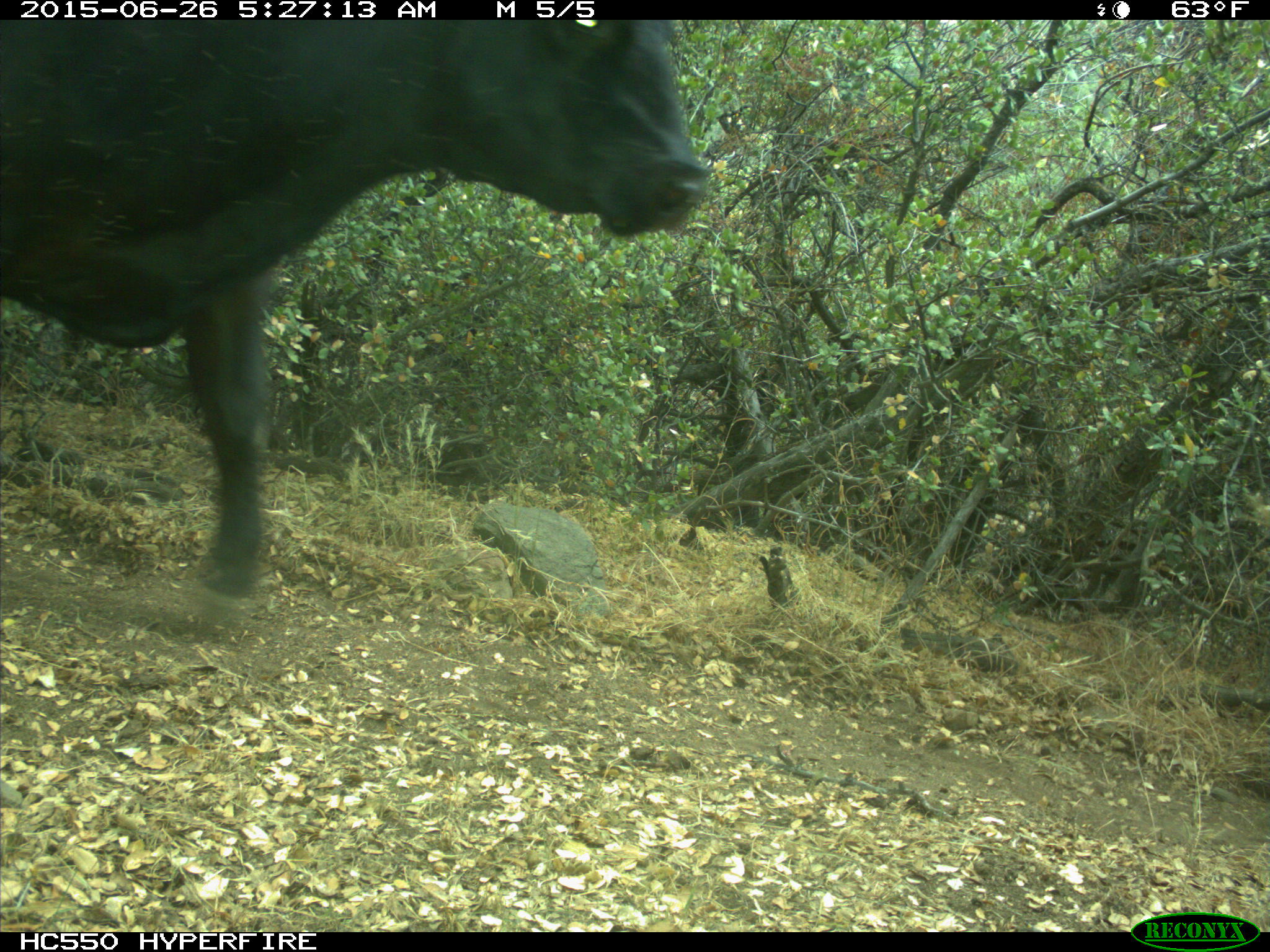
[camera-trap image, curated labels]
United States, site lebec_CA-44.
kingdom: Animalia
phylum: Chordata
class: Mammalia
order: Artiodactyla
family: Bovidae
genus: Bos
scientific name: Bos taurus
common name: domestic cow